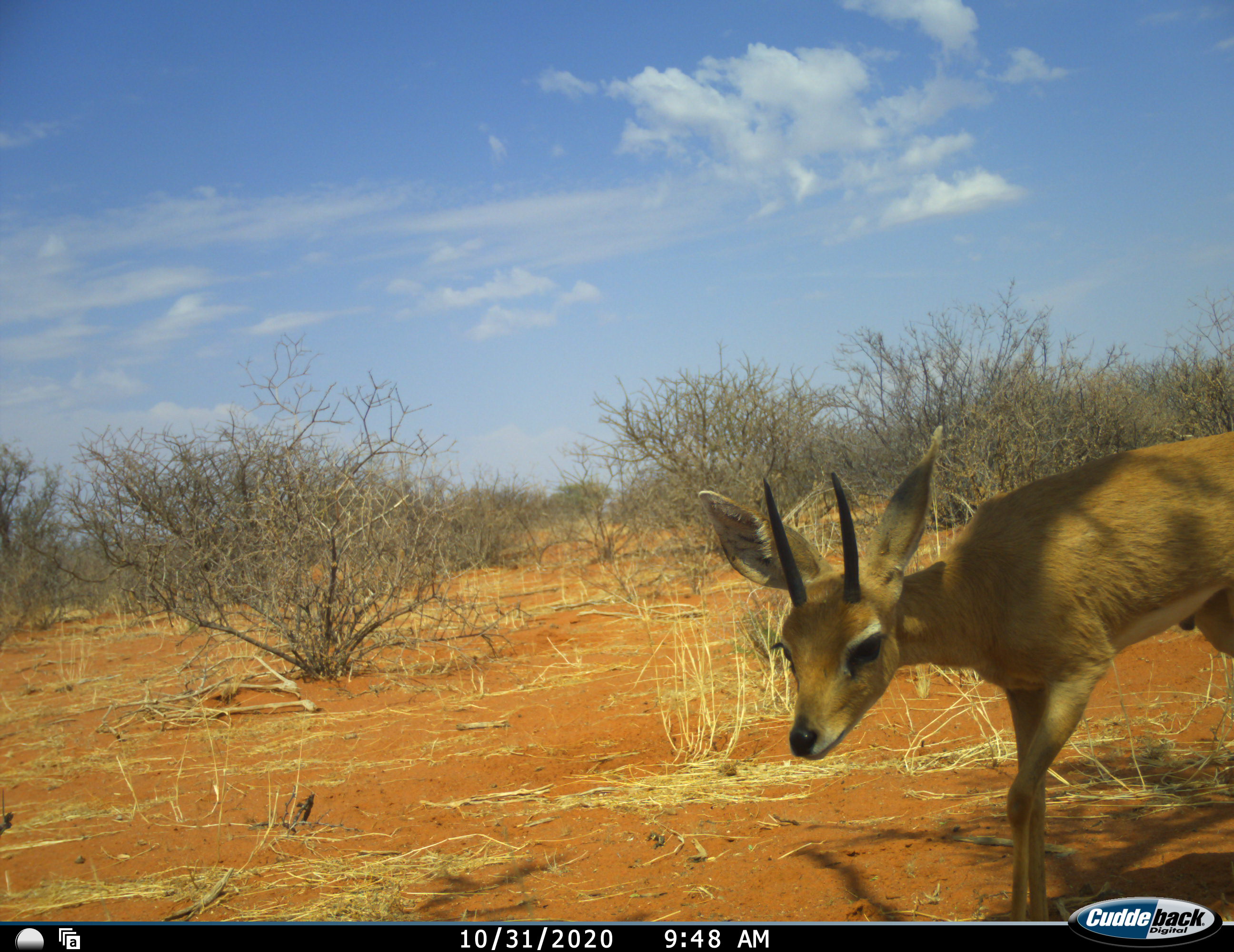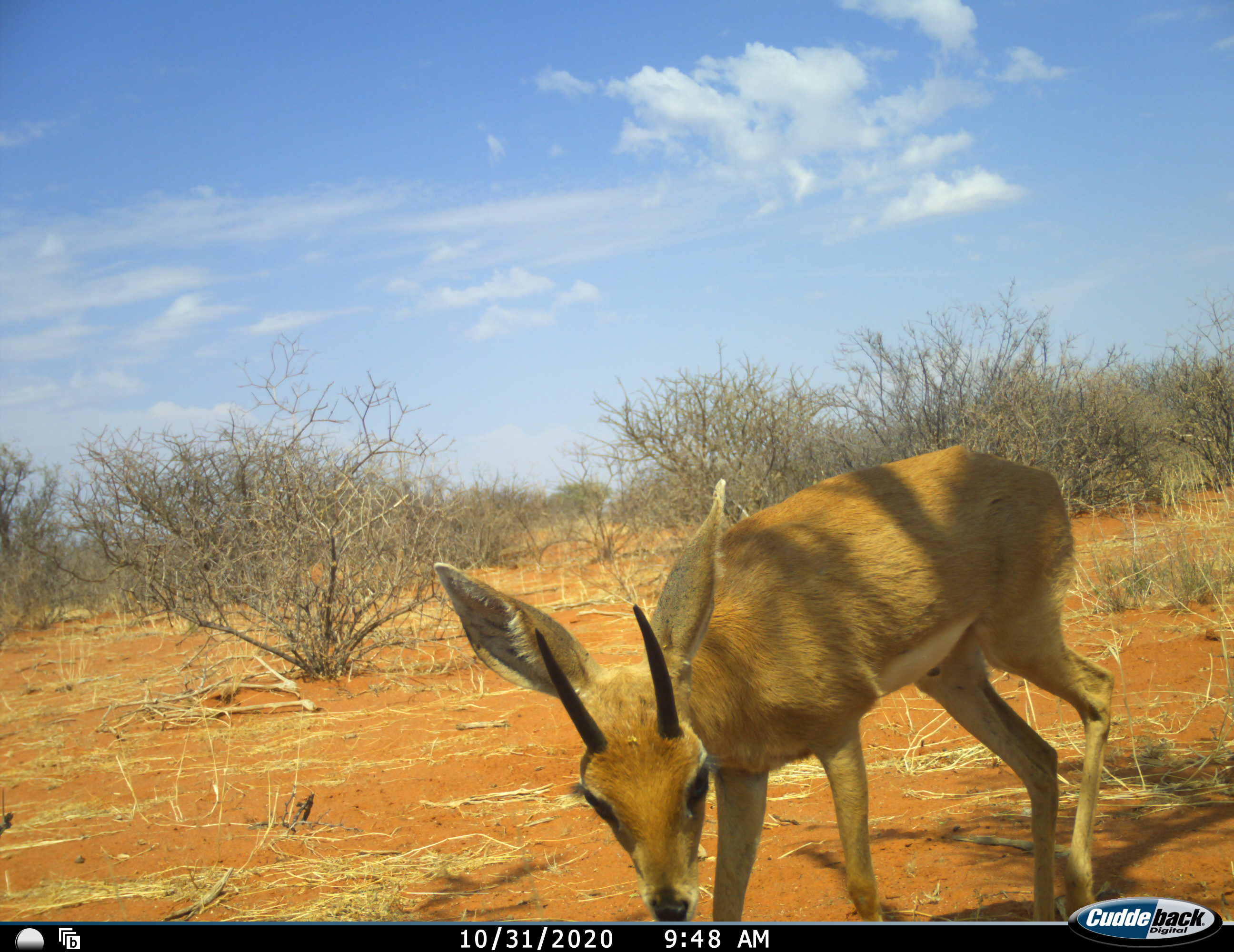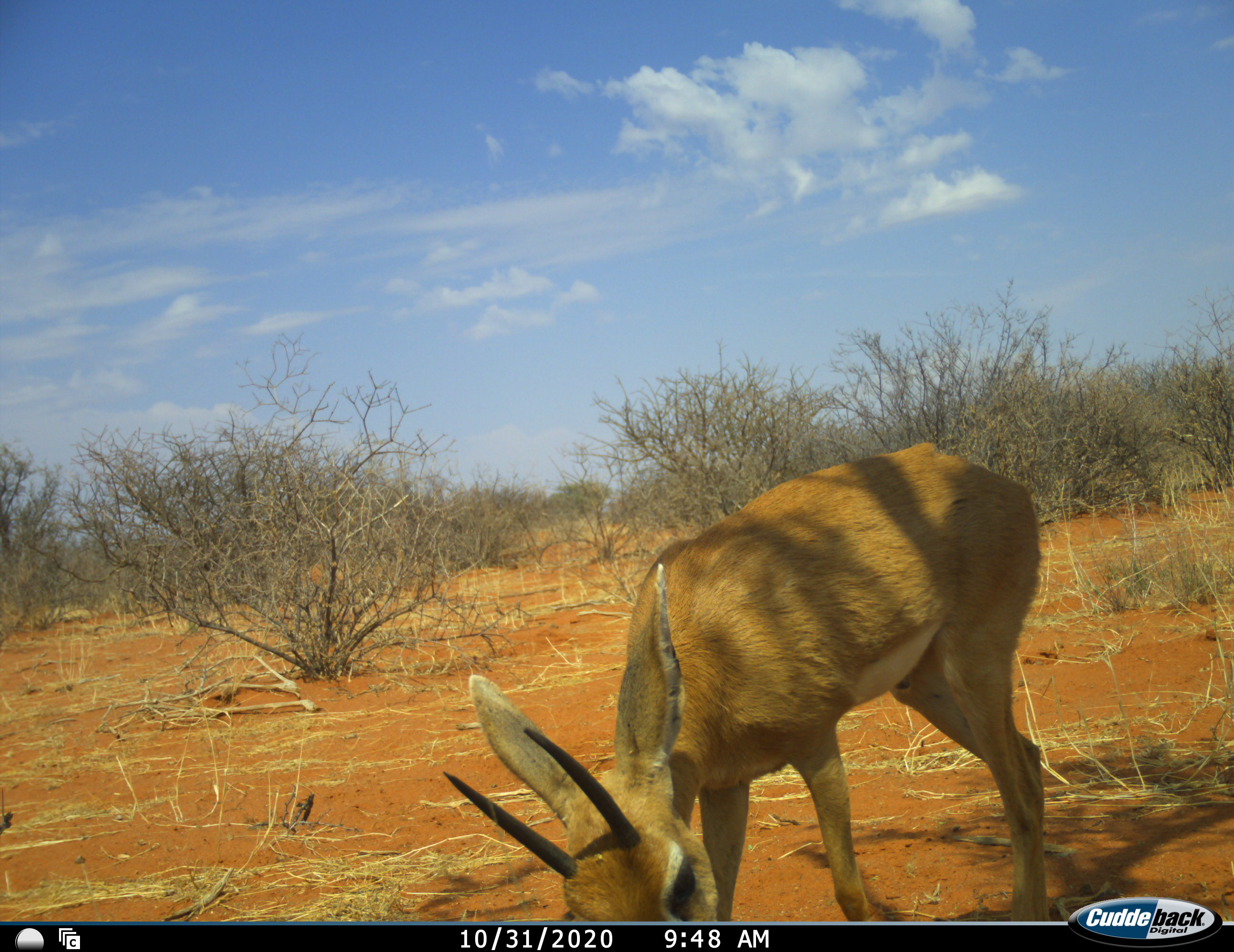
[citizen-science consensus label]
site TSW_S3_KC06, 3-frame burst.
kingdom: Animalia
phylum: Chordata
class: Mammalia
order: Artiodactyla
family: Bovidae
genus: Raphicerus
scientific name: Raphicerus campestris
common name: steenbok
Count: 1.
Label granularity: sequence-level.